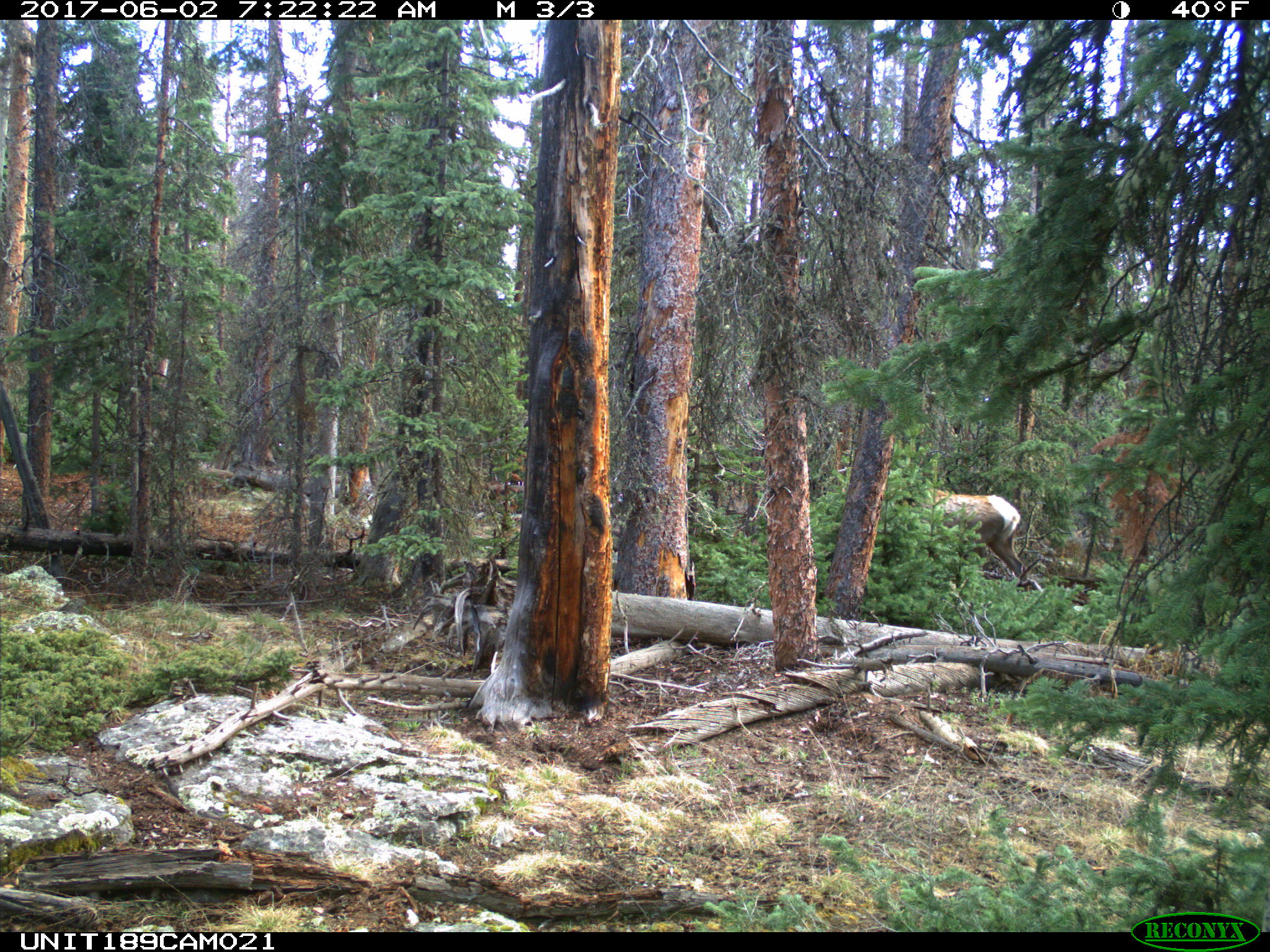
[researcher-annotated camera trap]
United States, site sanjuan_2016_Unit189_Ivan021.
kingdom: Animalia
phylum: Chordata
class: Mammalia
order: Artiodactyla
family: Cervidae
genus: Cervus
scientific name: Cervus elaphus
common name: red deer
Cervus elaphus (red deer).